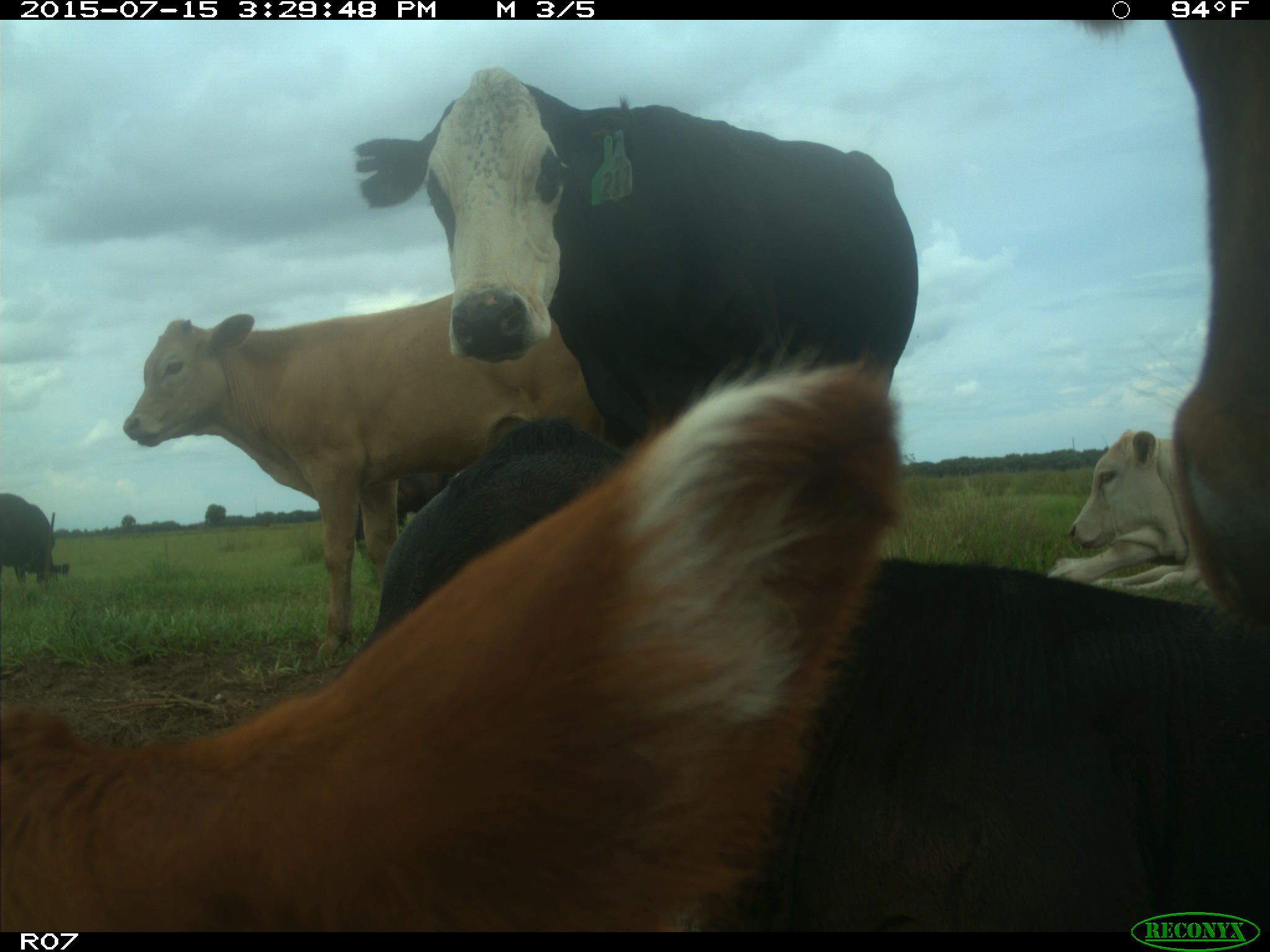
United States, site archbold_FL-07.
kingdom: Animalia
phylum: Chordata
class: Mammalia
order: Artiodactyla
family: Bovidae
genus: Bos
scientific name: Bos taurus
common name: domestic cow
Bos taurus (domestic cow).